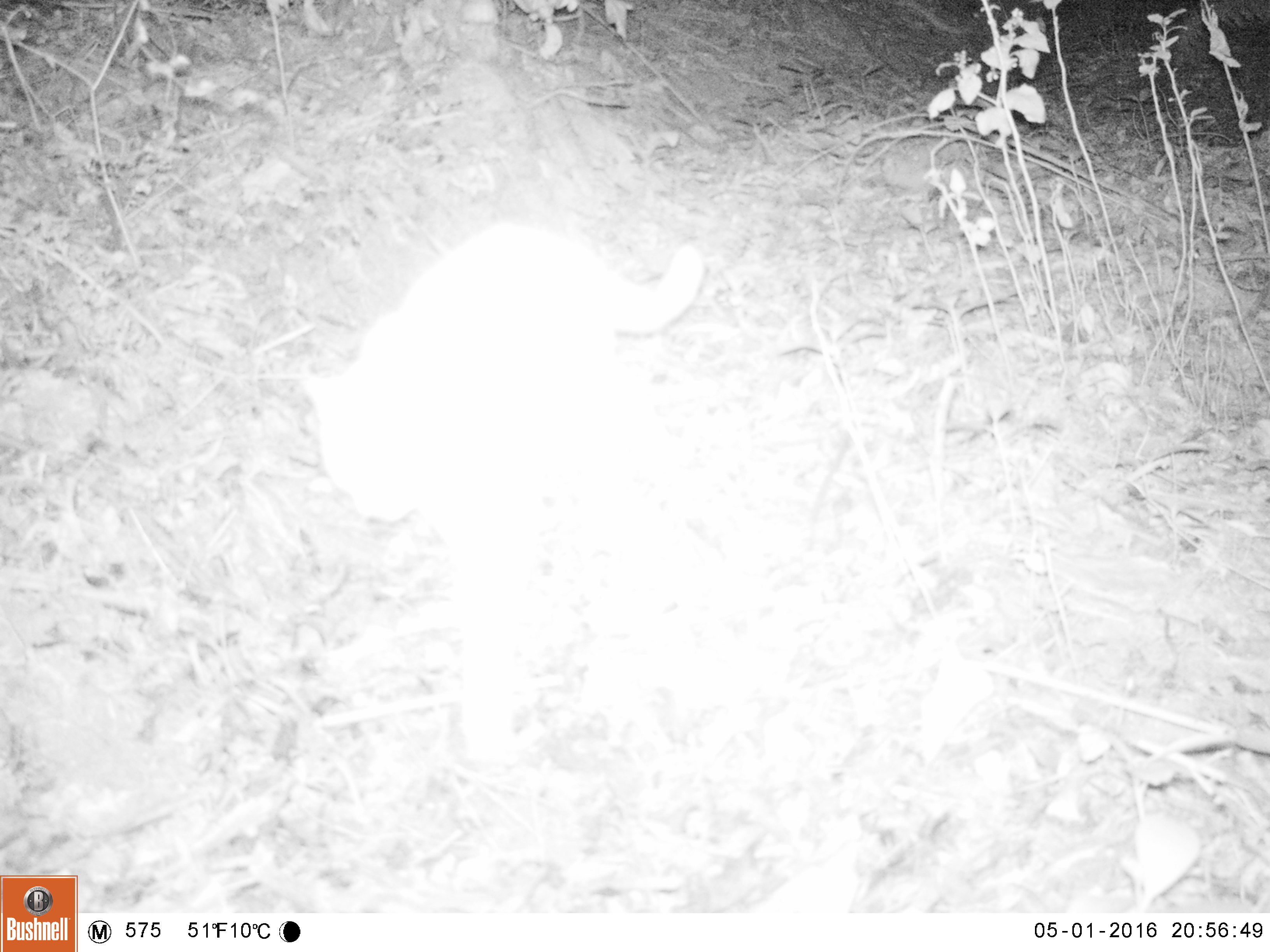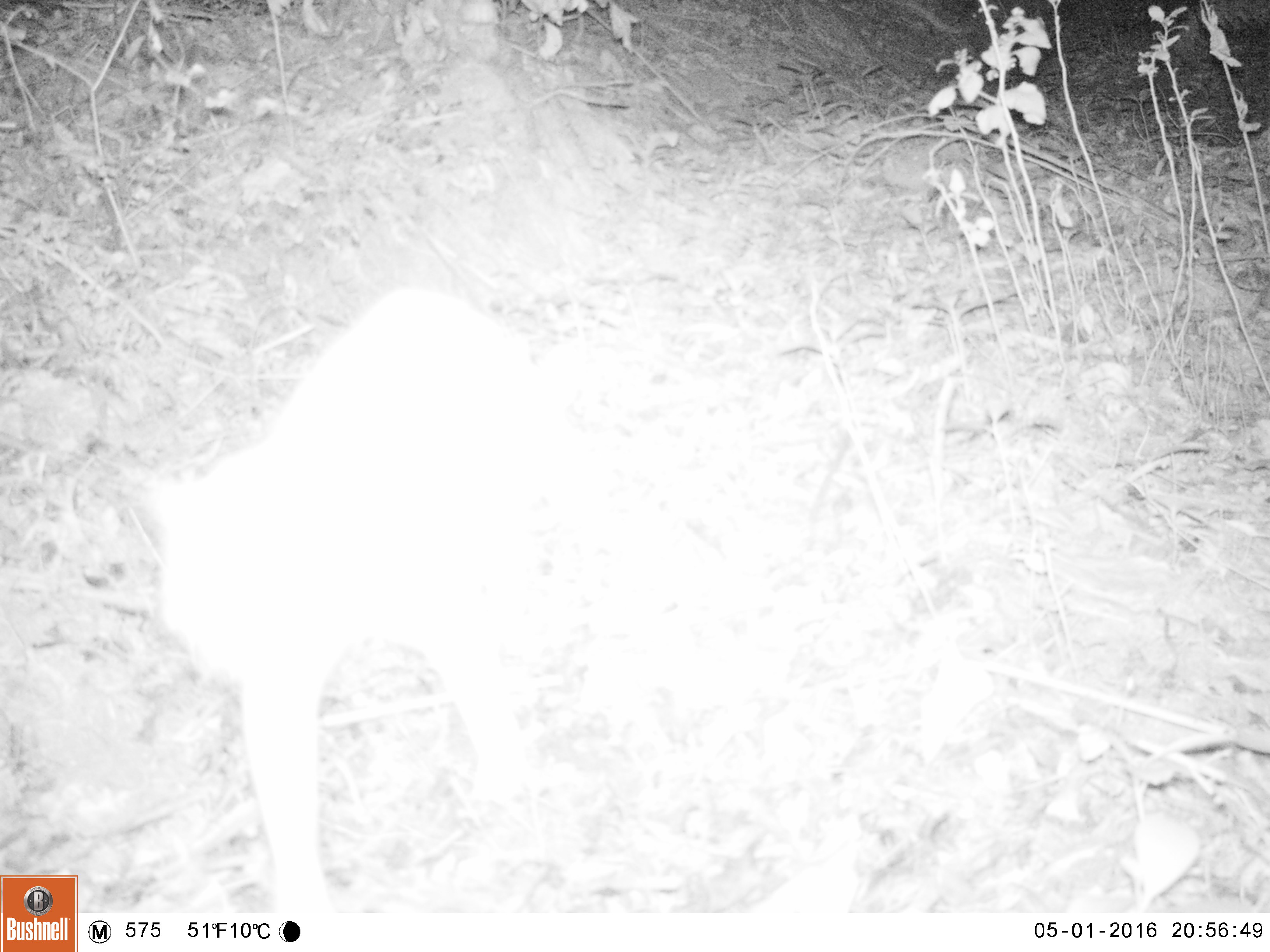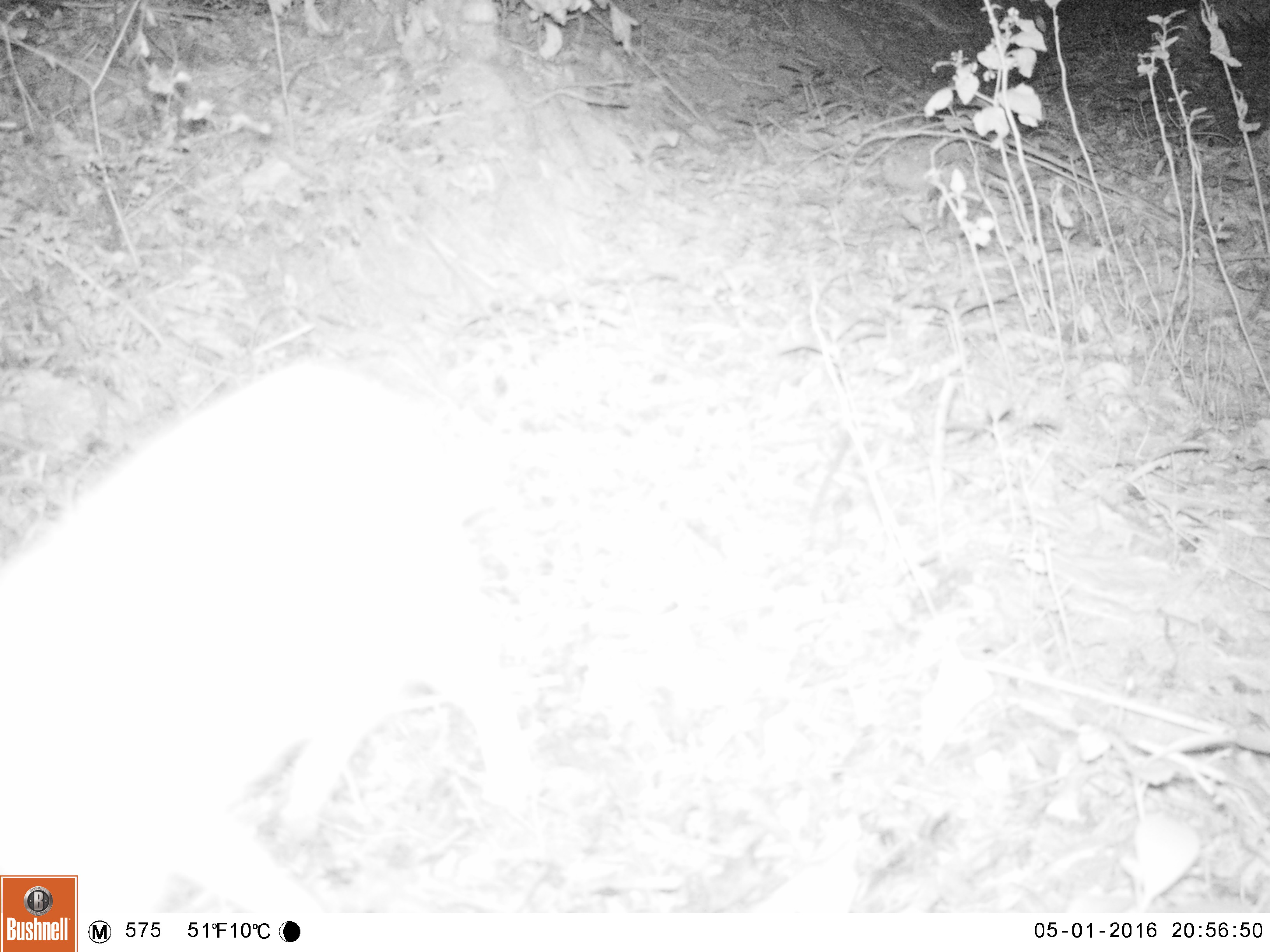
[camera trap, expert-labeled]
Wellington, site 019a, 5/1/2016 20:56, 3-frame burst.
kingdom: Animalia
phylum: Chordata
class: Mammalia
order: Carnivora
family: Felidae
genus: Felis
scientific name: Felis catus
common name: cat